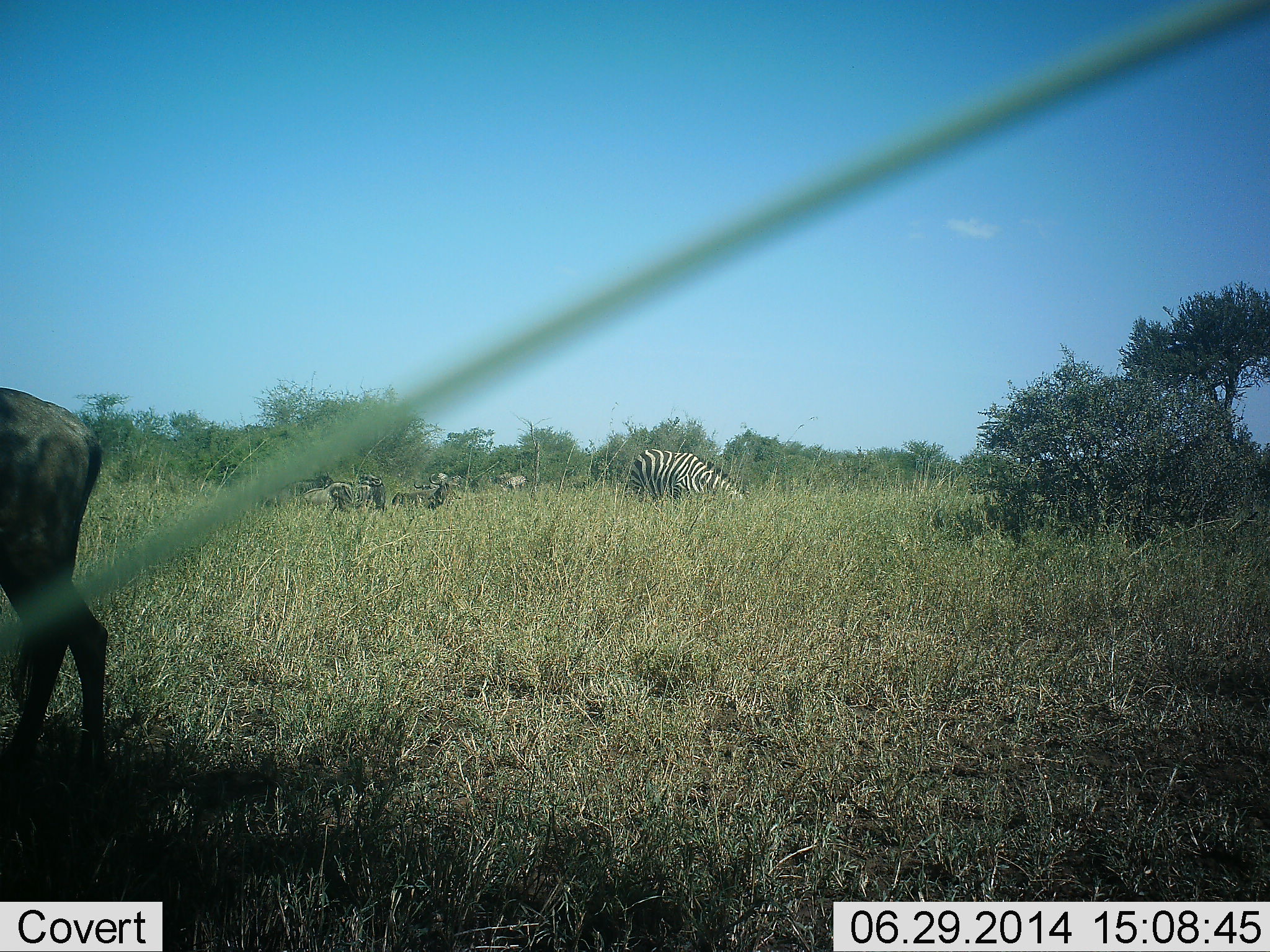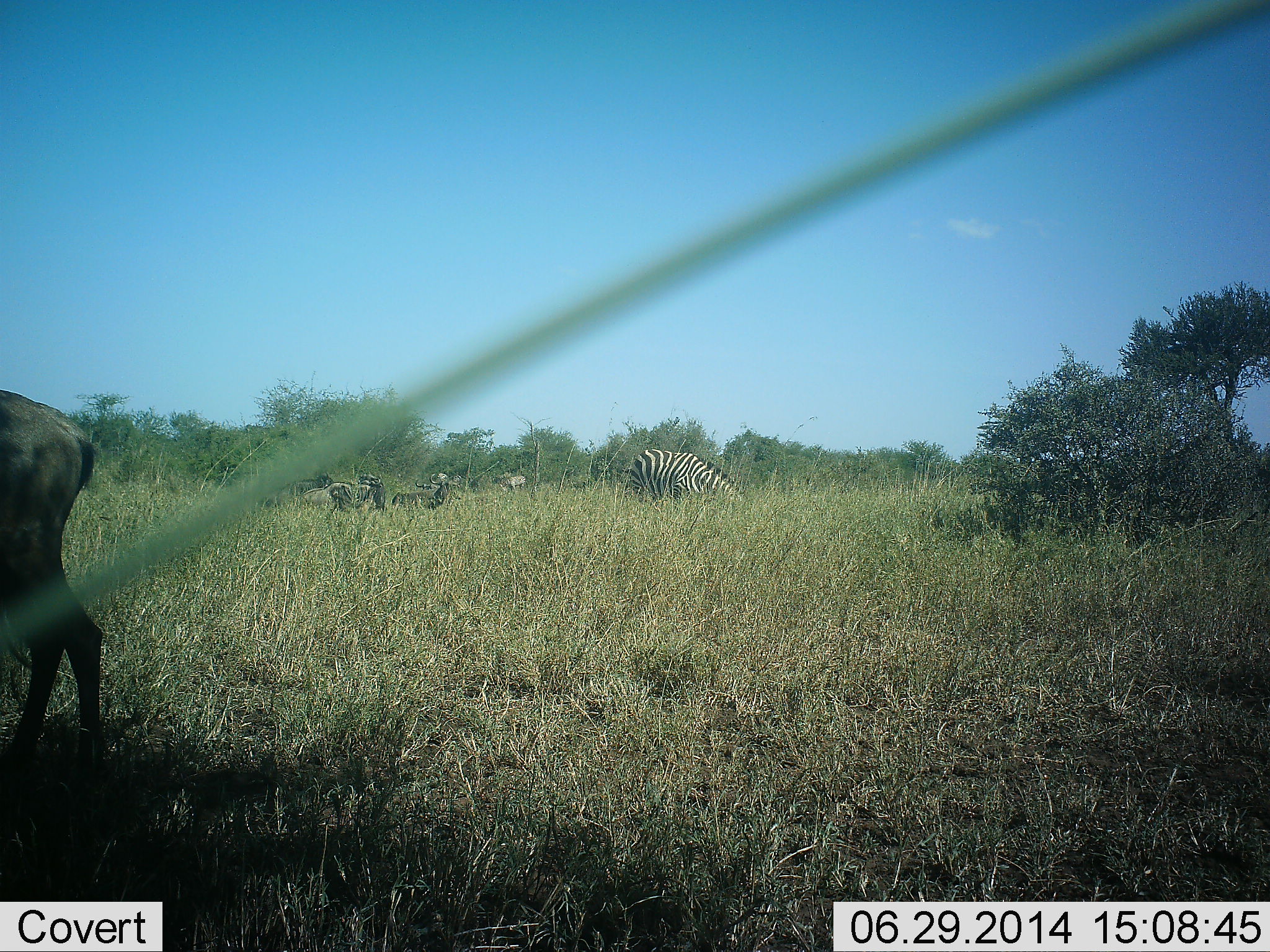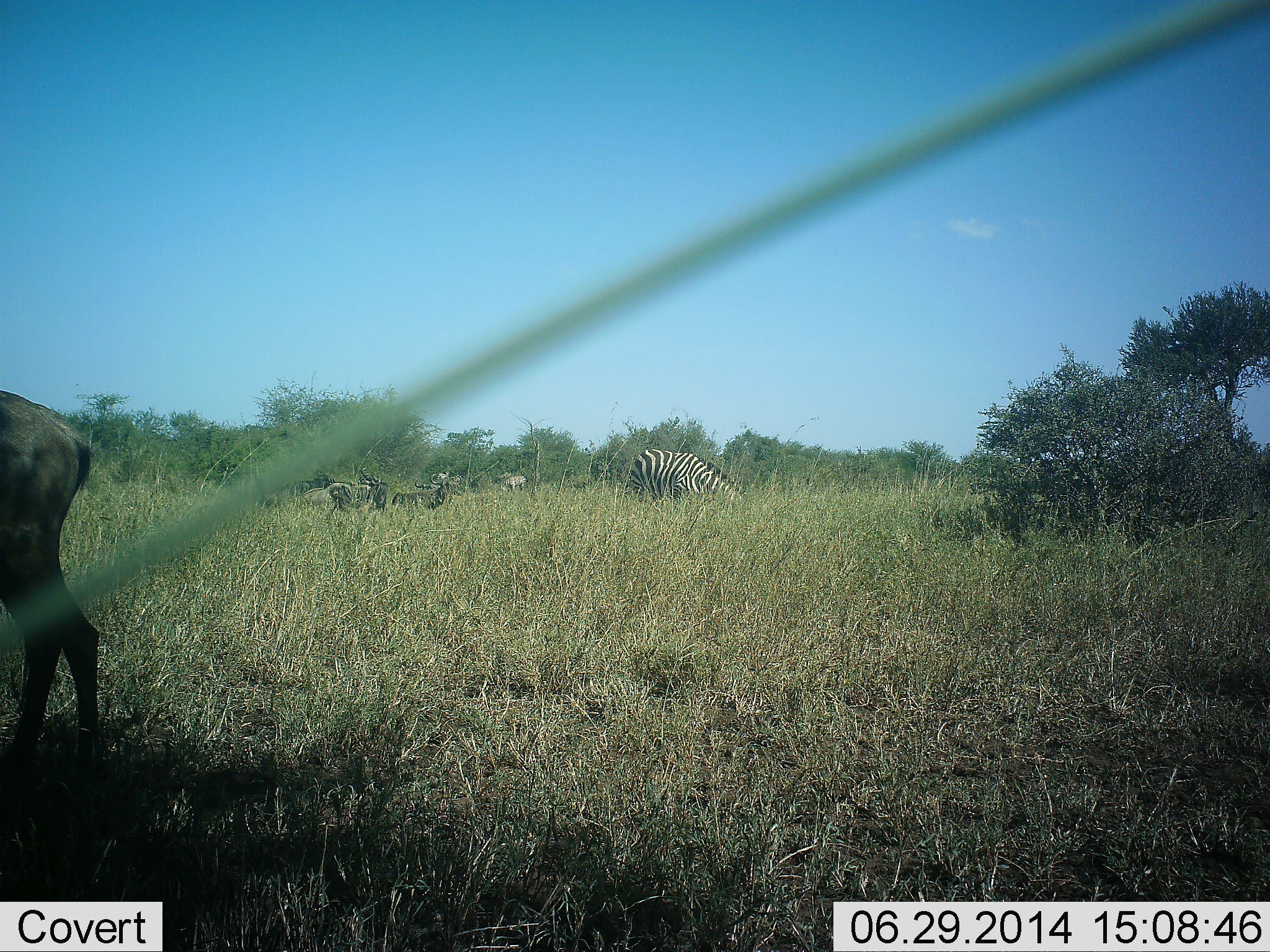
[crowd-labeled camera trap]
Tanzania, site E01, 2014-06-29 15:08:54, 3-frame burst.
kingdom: Animalia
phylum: Chordata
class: Mammalia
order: Artiodactyla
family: Bovidae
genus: Connochaetes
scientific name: Connochaetes taurinus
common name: blue wildebeest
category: wildebeest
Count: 3.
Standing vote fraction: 82%.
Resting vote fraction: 9%.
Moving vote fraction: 18%.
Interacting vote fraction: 0%.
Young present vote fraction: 0%.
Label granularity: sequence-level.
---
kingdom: Animalia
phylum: Chordata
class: Mammalia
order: Perissodactyla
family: Equidae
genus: Equus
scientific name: Equus quagga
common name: plains zebra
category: zebra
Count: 1.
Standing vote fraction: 31%.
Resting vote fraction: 0%.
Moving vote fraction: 0%.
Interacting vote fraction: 0%.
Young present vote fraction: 0%.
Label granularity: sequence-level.